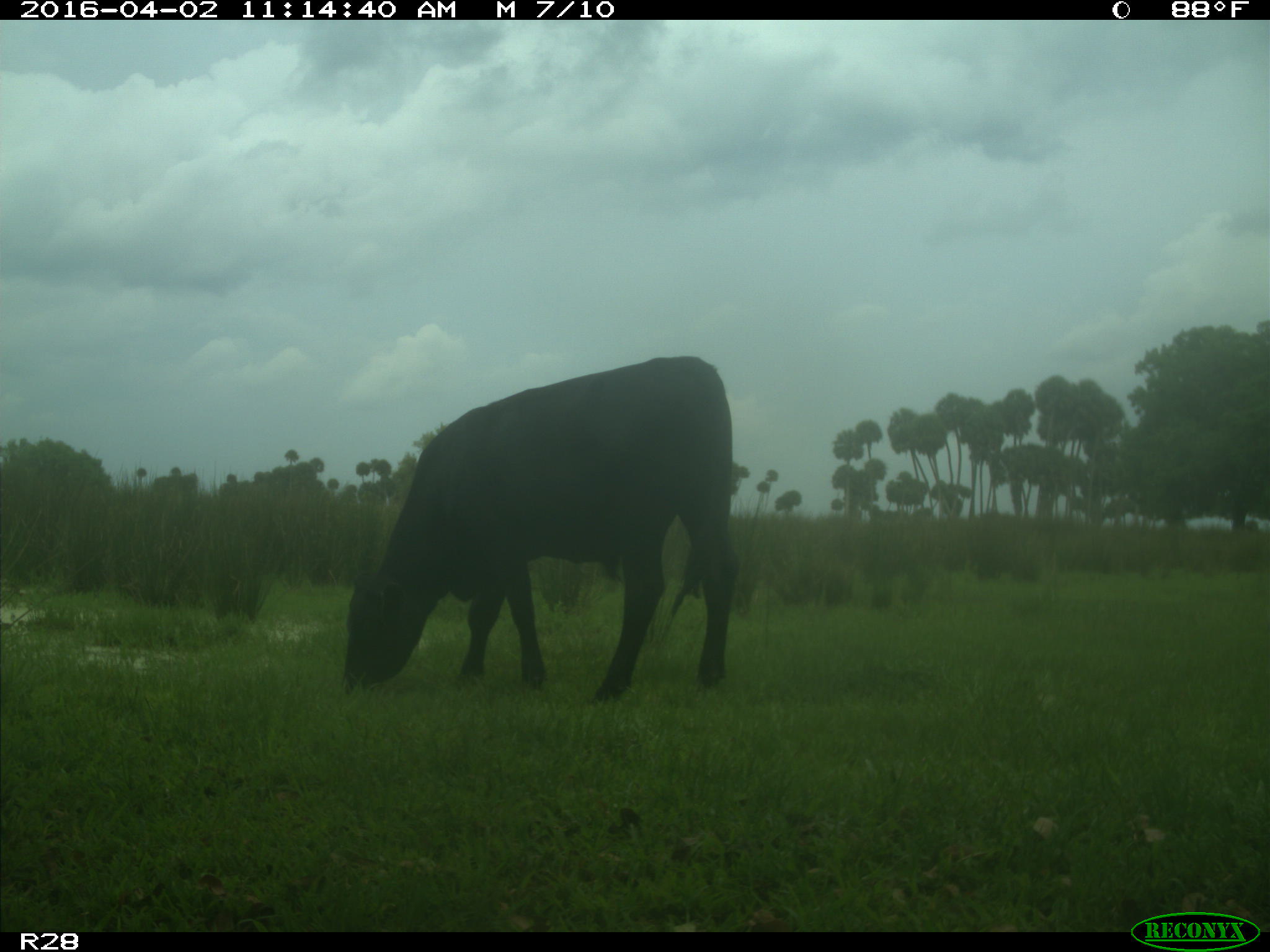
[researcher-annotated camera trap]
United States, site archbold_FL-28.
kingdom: Animalia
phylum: Chordata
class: Mammalia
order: Artiodactyla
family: Bovidae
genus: Bos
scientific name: Bos taurus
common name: domestic cow